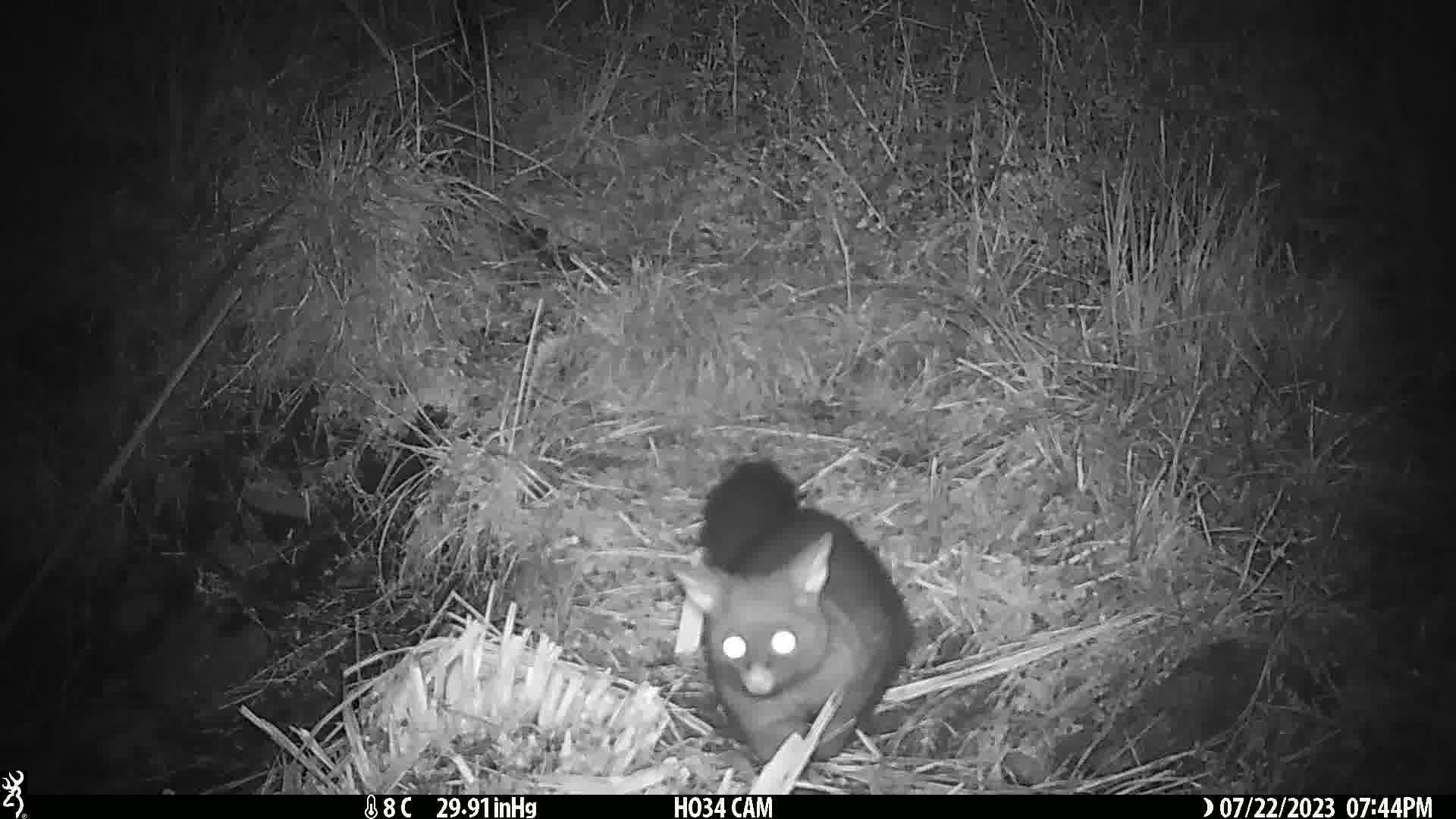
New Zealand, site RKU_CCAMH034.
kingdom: Animalia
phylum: Chordata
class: Mammalia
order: Diprotodontia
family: Phalangeridae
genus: Trichosurus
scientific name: Trichosurus vulpecula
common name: common brushtail possum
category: possum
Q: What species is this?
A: Possum (common brushtail possum) (Trichosurus vulpecula).